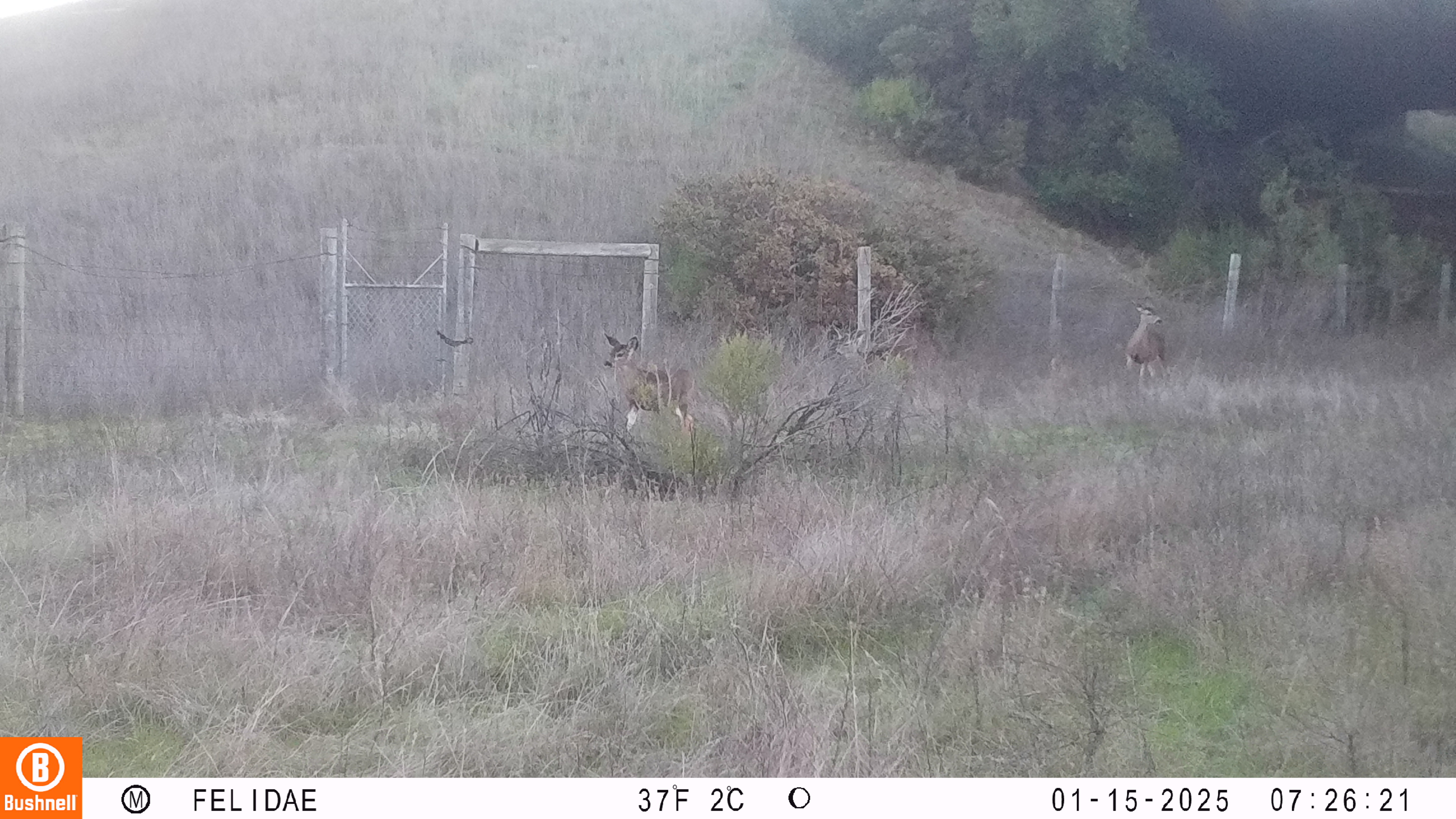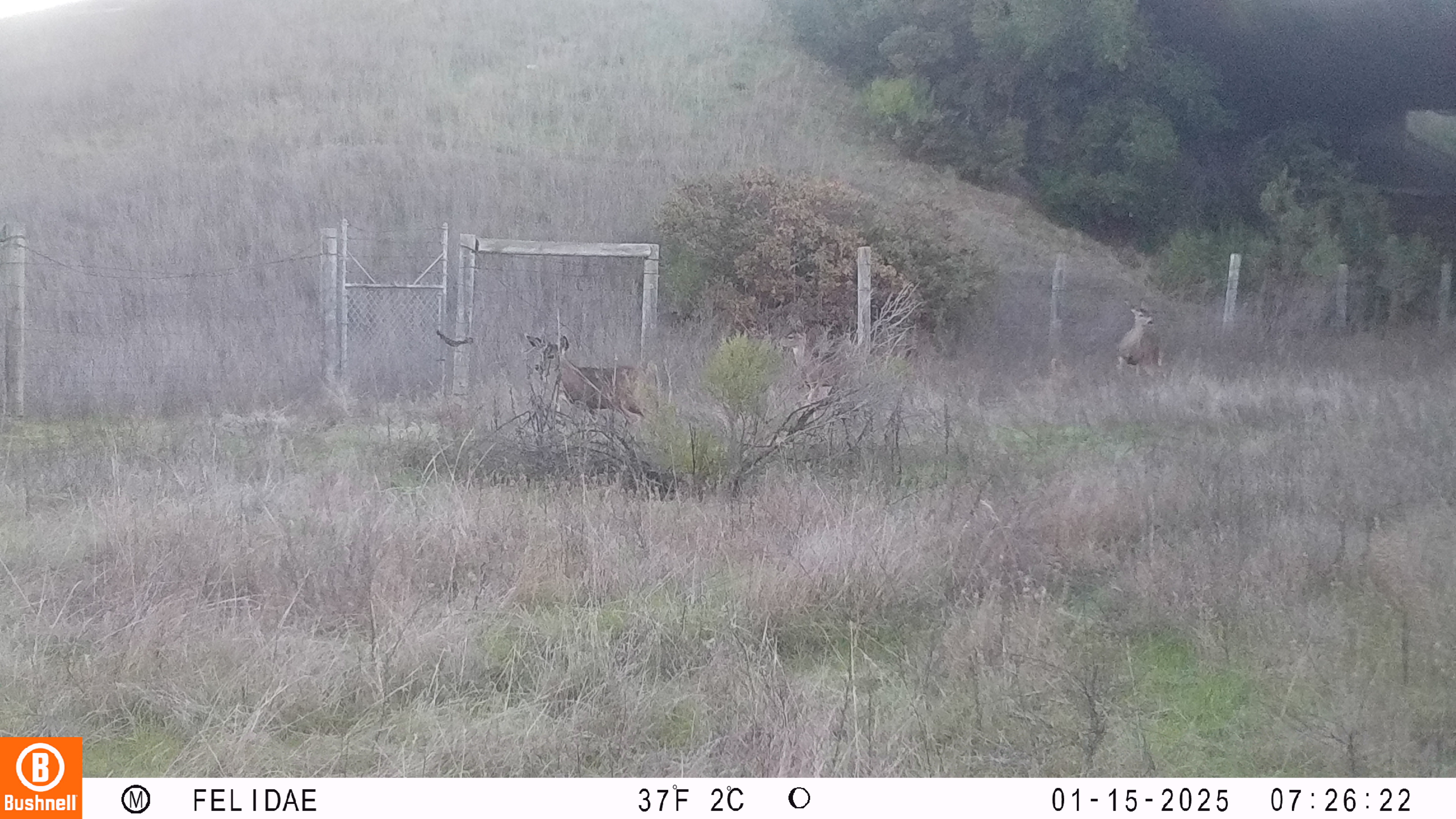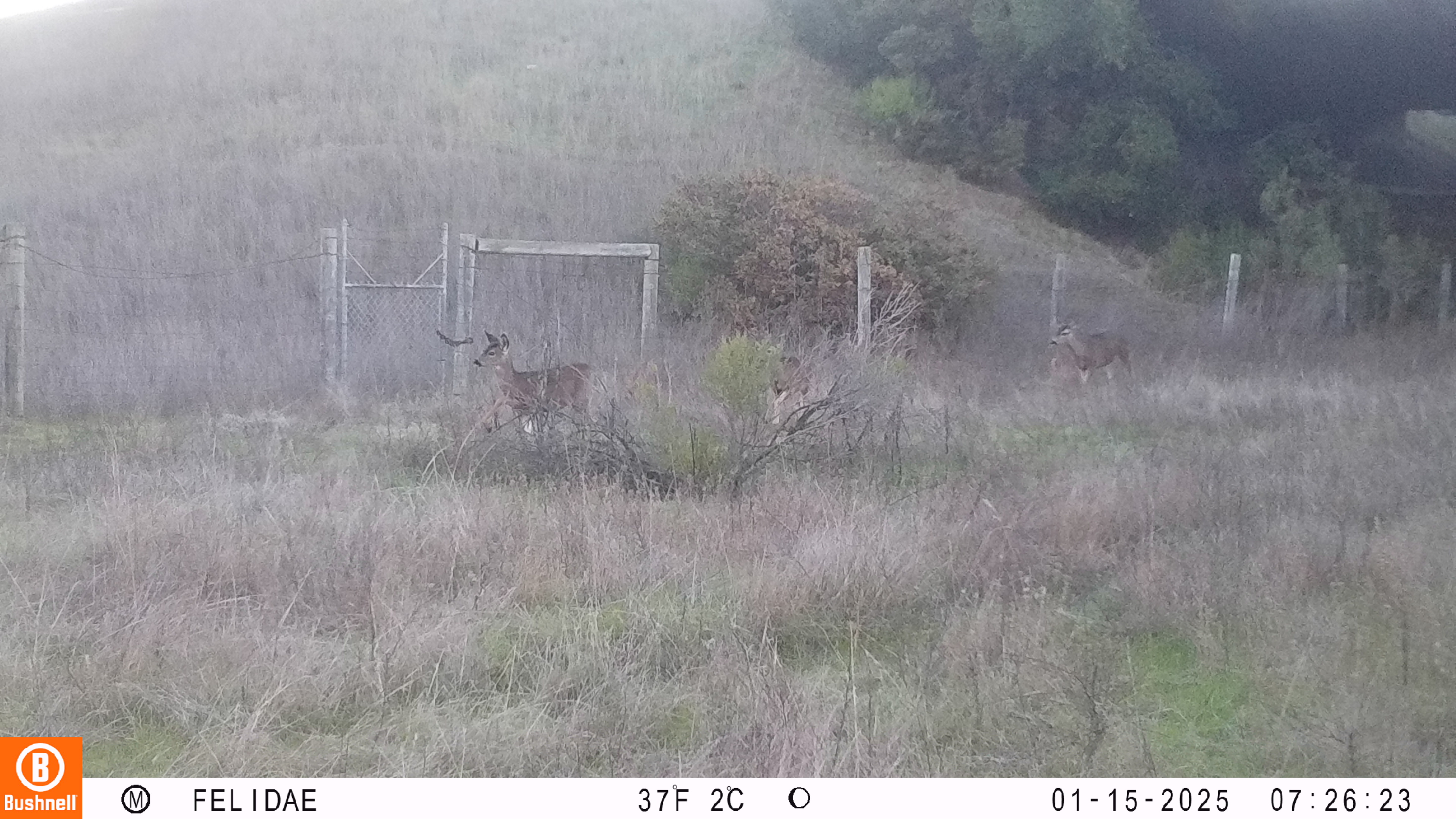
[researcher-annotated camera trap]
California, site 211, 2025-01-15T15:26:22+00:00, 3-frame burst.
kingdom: Animalia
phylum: Chordata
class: Mammalia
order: Artiodactyla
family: Cervidae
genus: Odocoileus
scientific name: Odocoileus hemionus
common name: mule deer